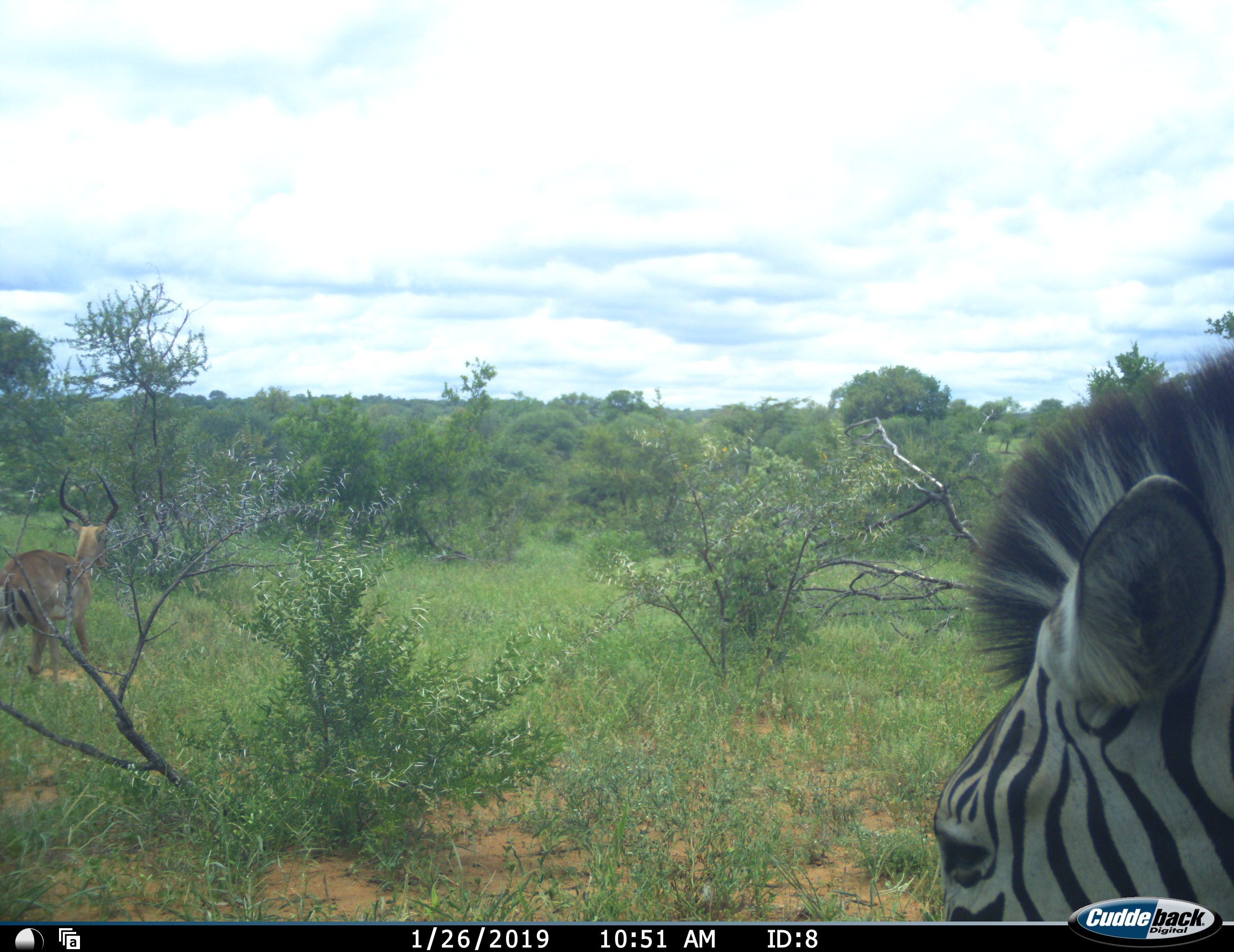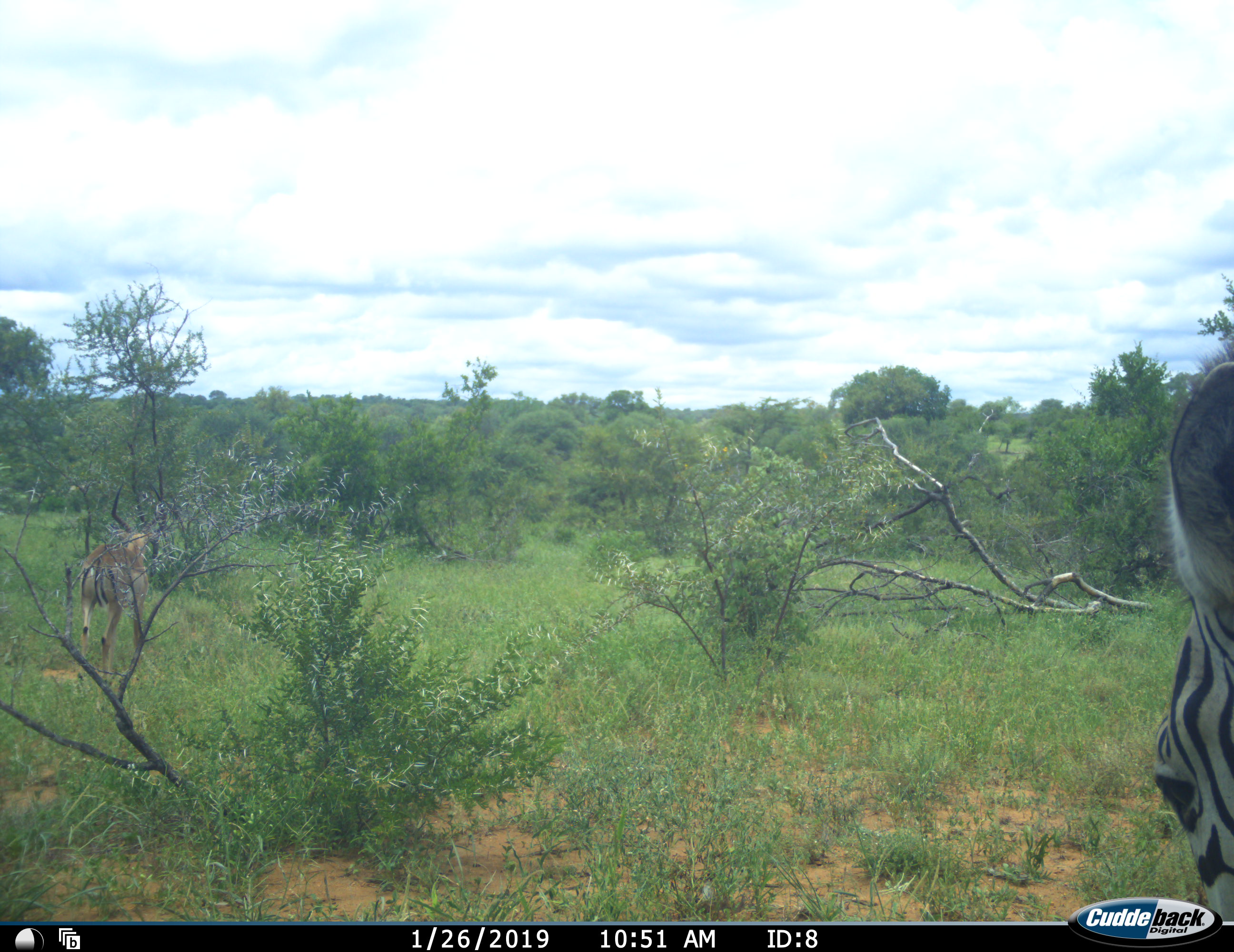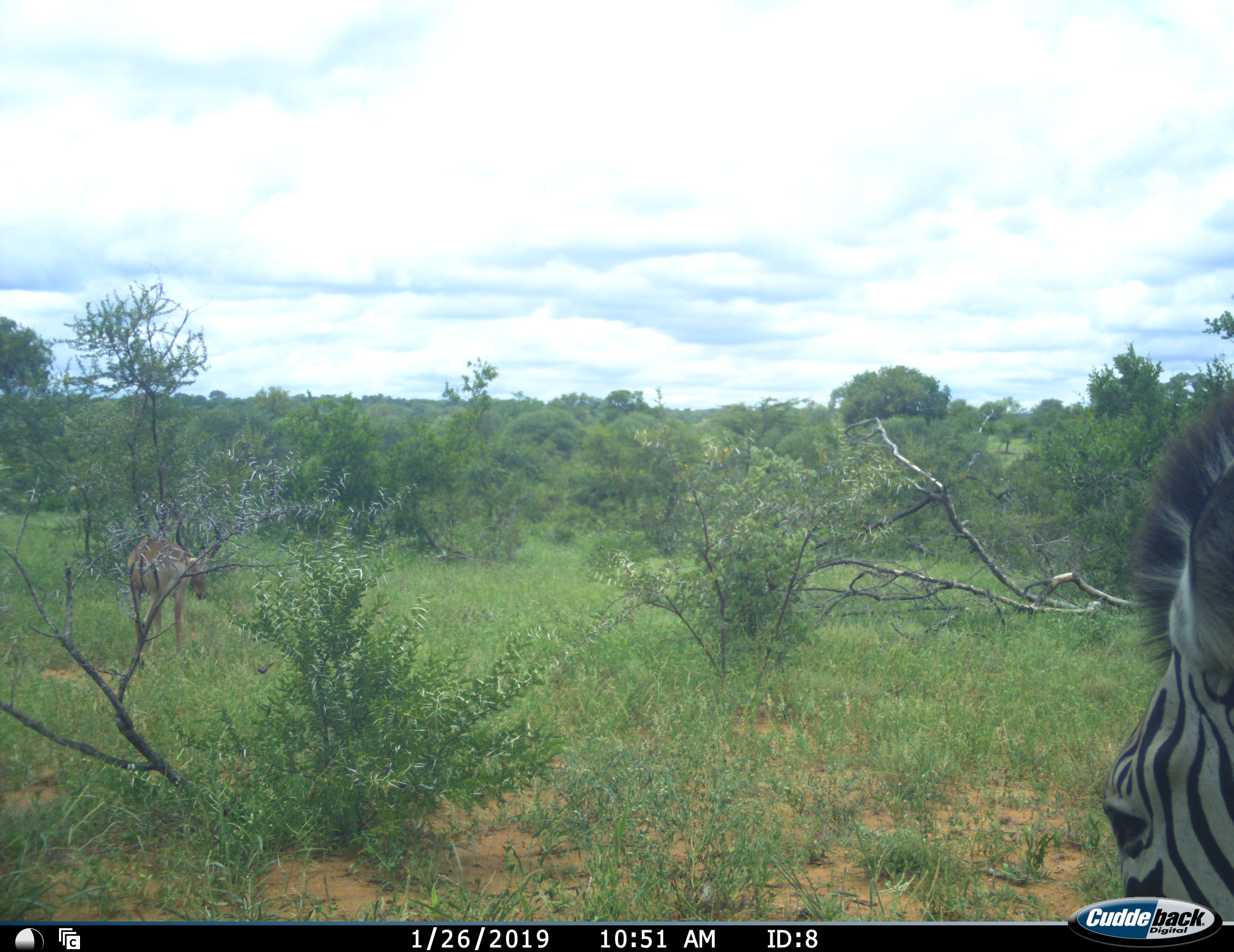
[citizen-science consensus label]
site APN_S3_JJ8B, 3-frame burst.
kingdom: Animalia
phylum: Chordata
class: Mammalia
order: Artiodactyla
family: Bovidae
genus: Aepyceros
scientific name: Aepyceros melampus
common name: impala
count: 1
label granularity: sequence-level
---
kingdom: Animalia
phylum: Chordata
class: Mammalia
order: Perissodactyla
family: Equidae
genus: Equus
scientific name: Equus quagga burchellii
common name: burchell's zebra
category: zebraburchells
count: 1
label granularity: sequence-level